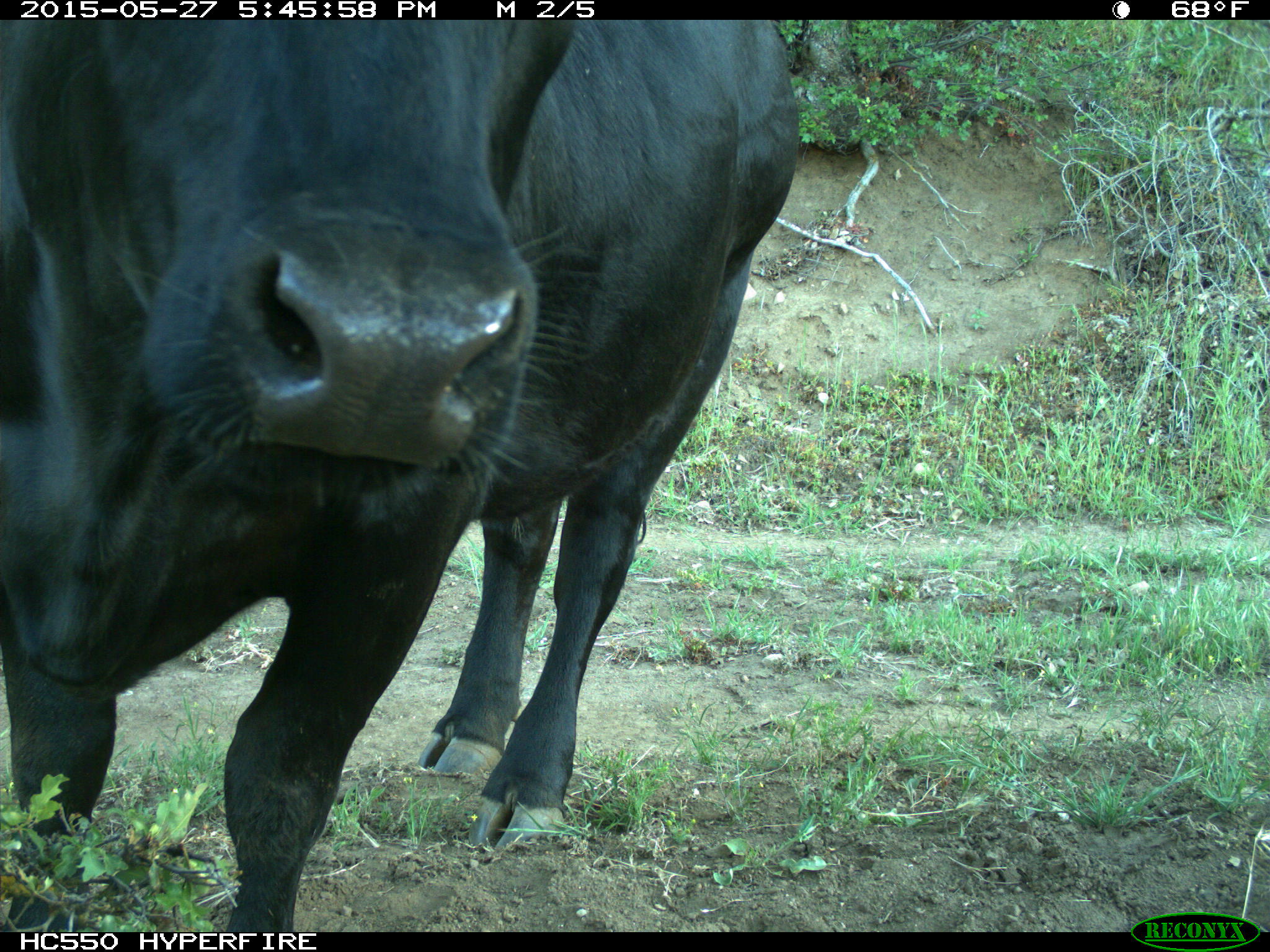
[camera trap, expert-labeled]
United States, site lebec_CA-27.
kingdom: Animalia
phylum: Chordata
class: Mammalia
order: Artiodactyla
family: Bovidae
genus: Bos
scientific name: Bos taurus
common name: domestic cow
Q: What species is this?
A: Bos taurus (domestic cow).